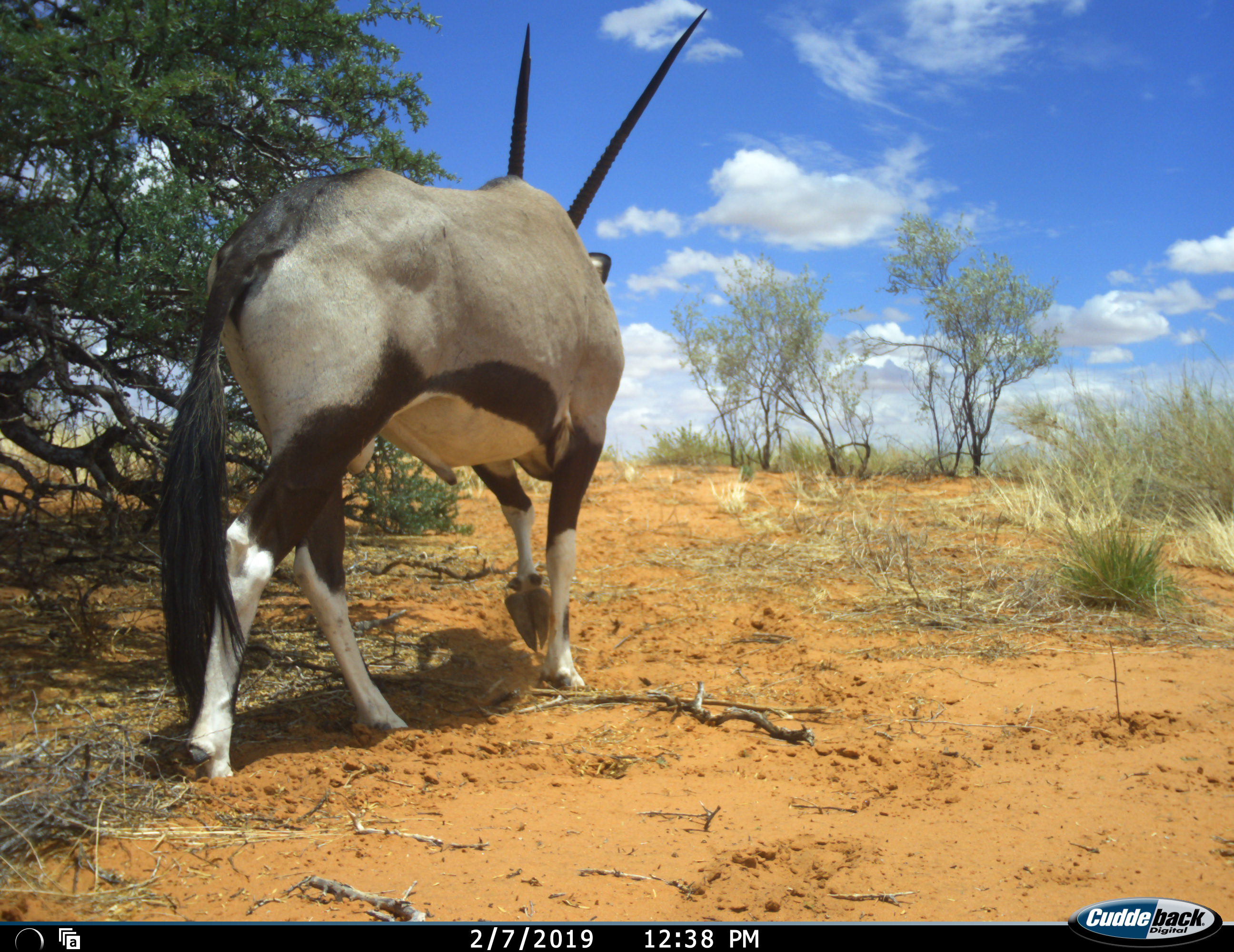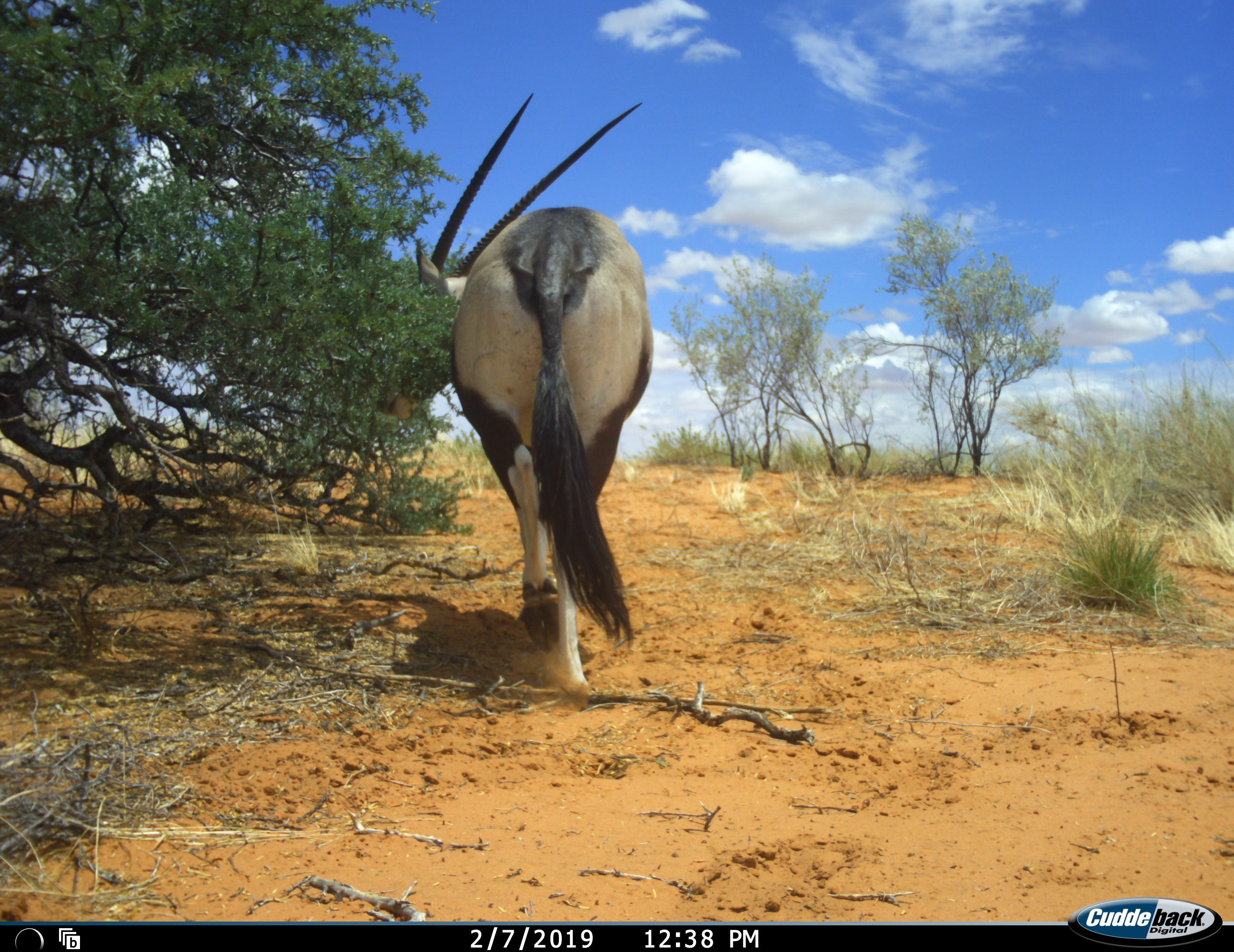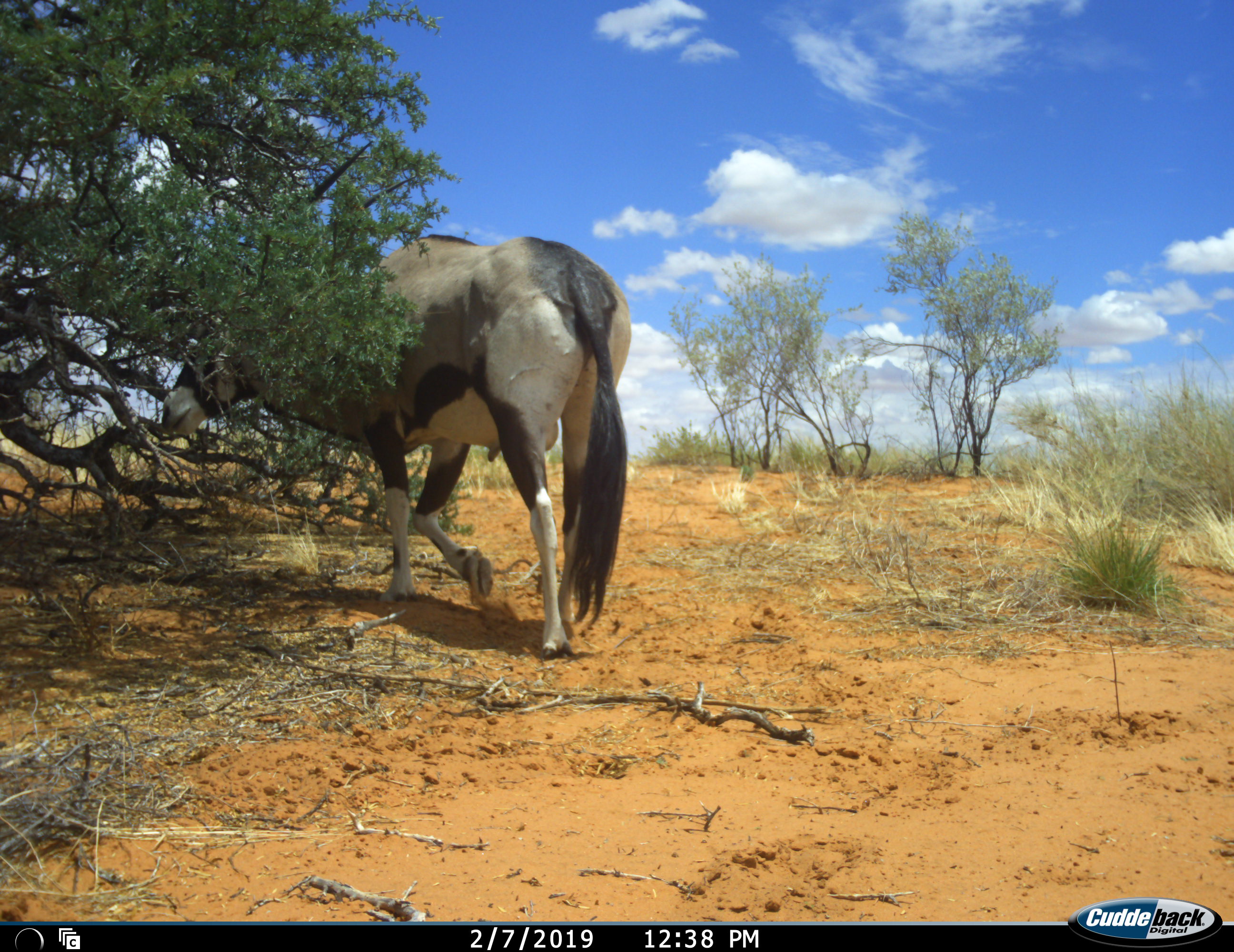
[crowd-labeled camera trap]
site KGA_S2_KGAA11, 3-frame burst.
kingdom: Animalia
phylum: Chordata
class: Mammalia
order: Artiodactyla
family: Bovidae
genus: Oryx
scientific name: Oryx gazella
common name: gemsbok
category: oryx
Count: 1.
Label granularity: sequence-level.